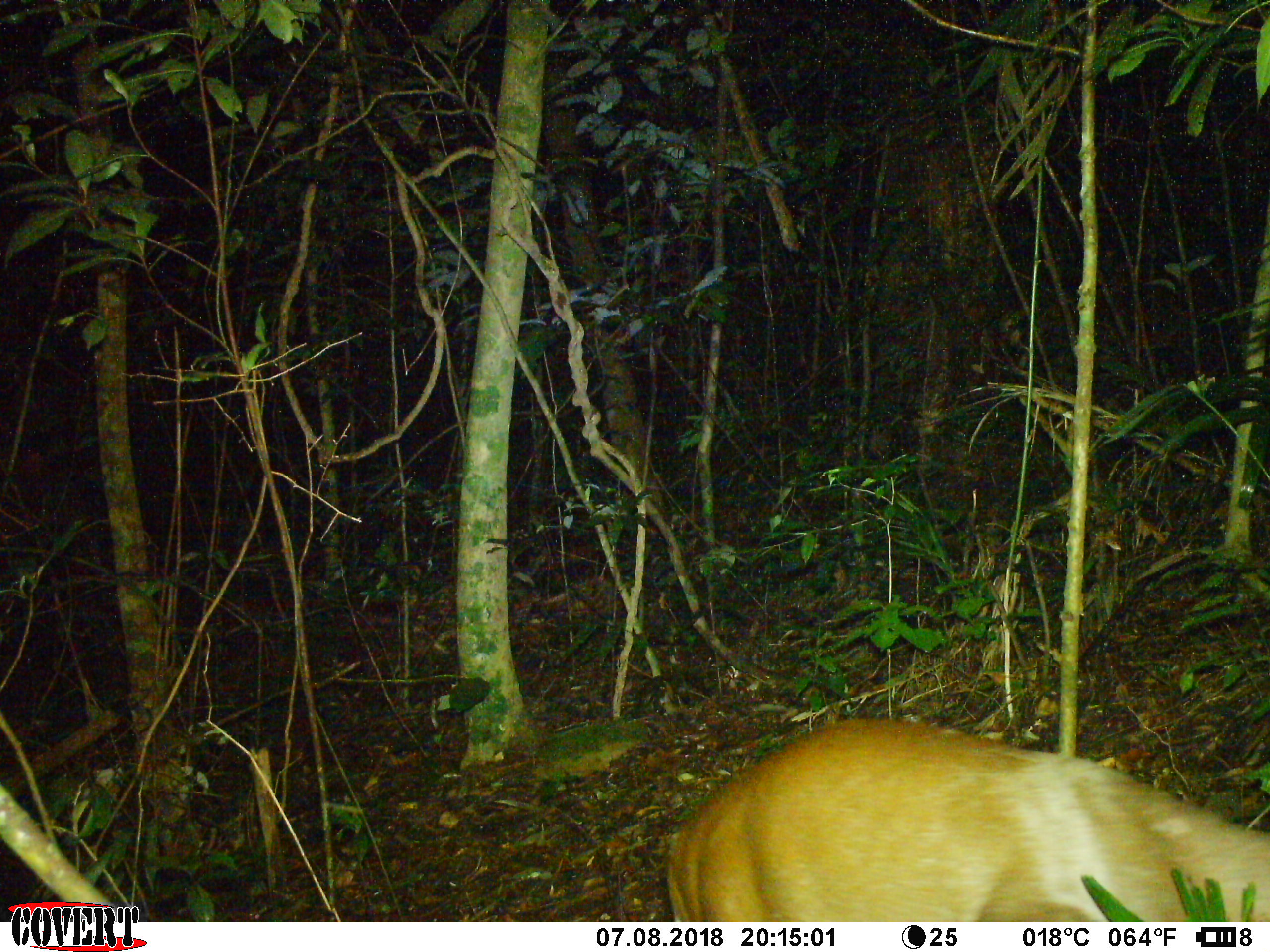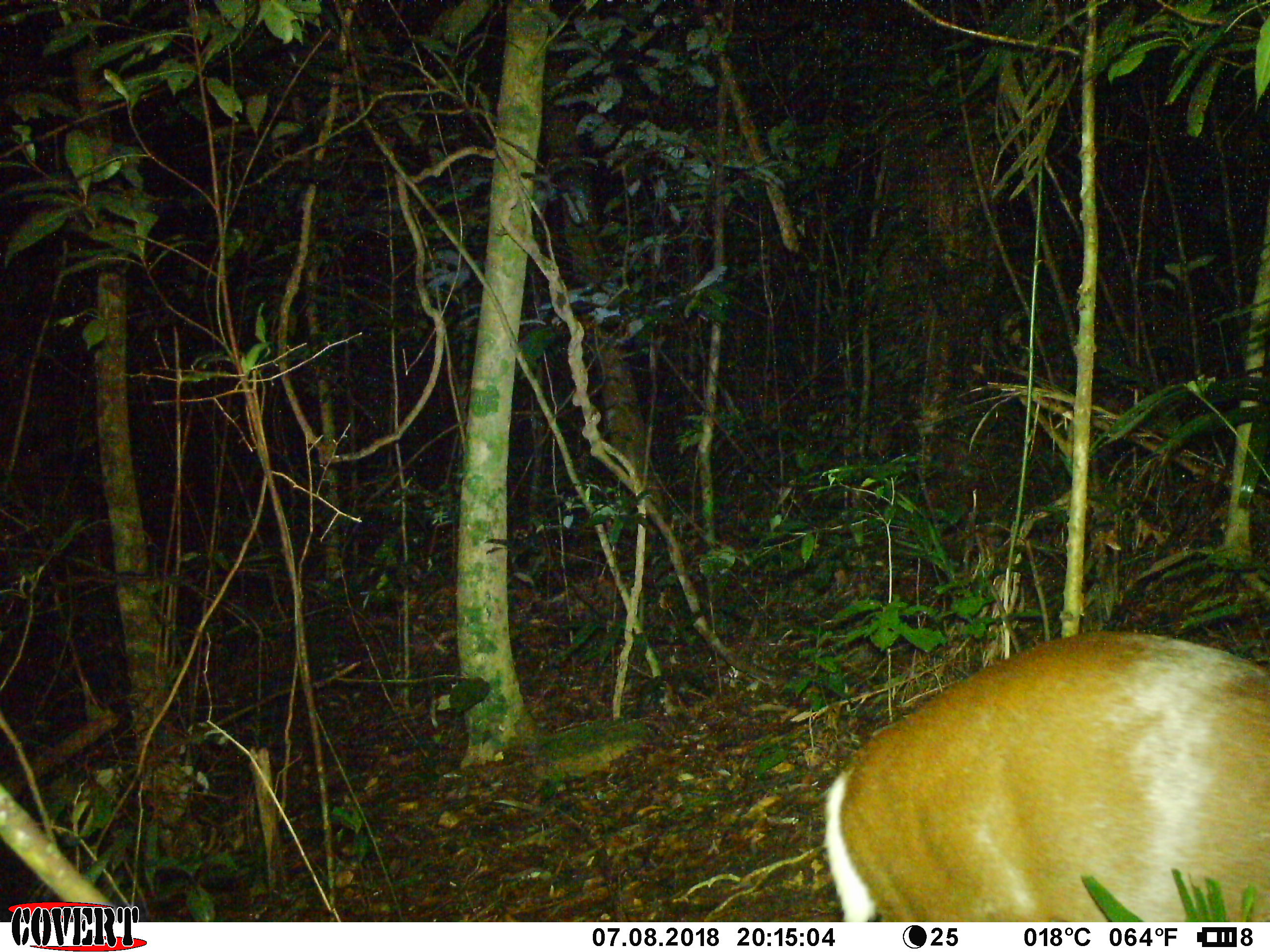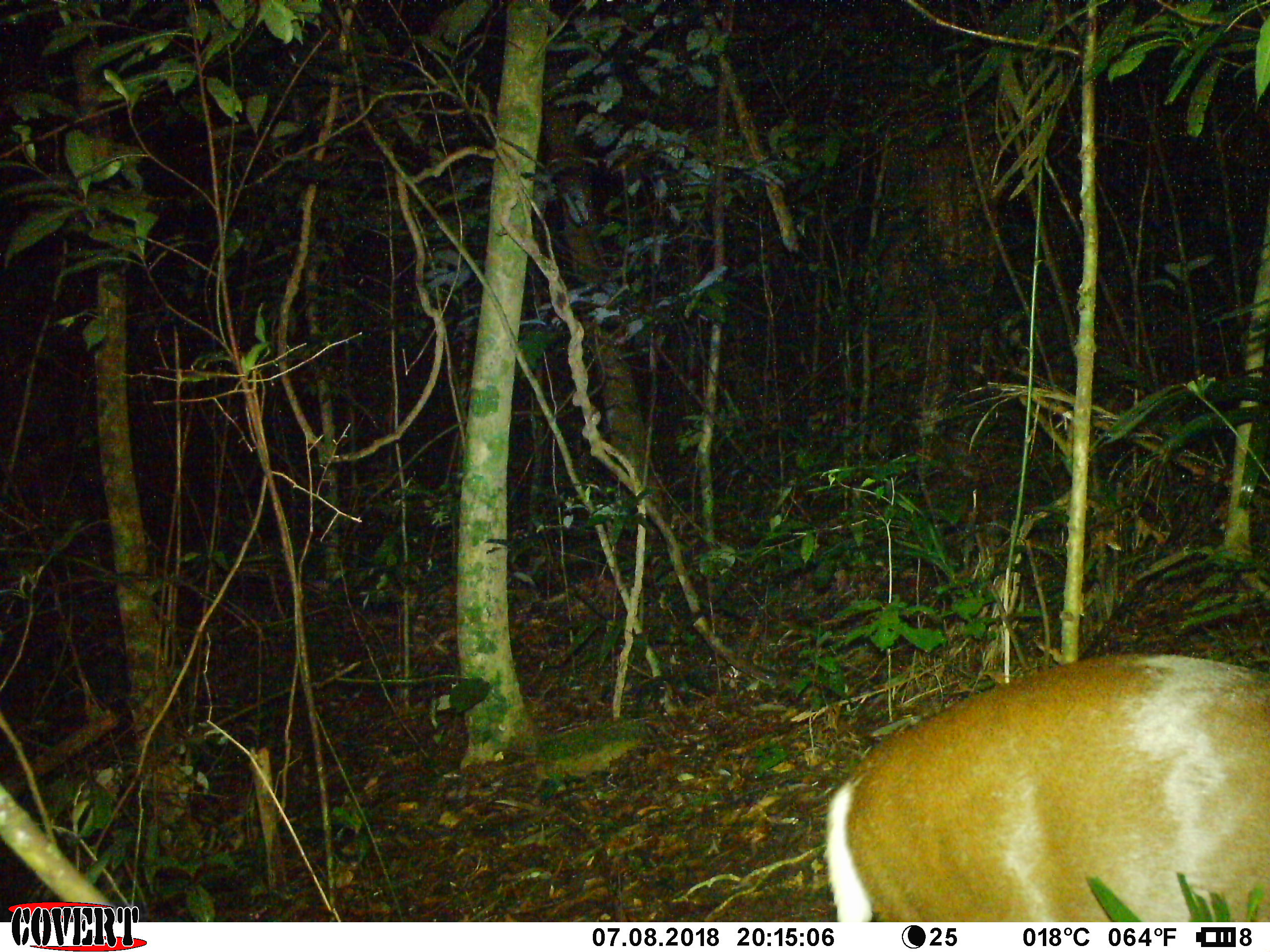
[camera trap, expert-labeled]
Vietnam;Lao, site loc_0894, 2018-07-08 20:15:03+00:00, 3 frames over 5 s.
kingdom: Animalia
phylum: Chordata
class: Mammalia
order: Artiodactyla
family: Cervidae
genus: Muntiacus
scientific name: Muntiacus rooseveltorum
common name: roosevelt's muntjac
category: roosevelts muntjac group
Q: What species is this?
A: Roosevelts muntjac group (roosevelt's muntjac) (Muntiacus rooseveltorum).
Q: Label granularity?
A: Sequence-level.